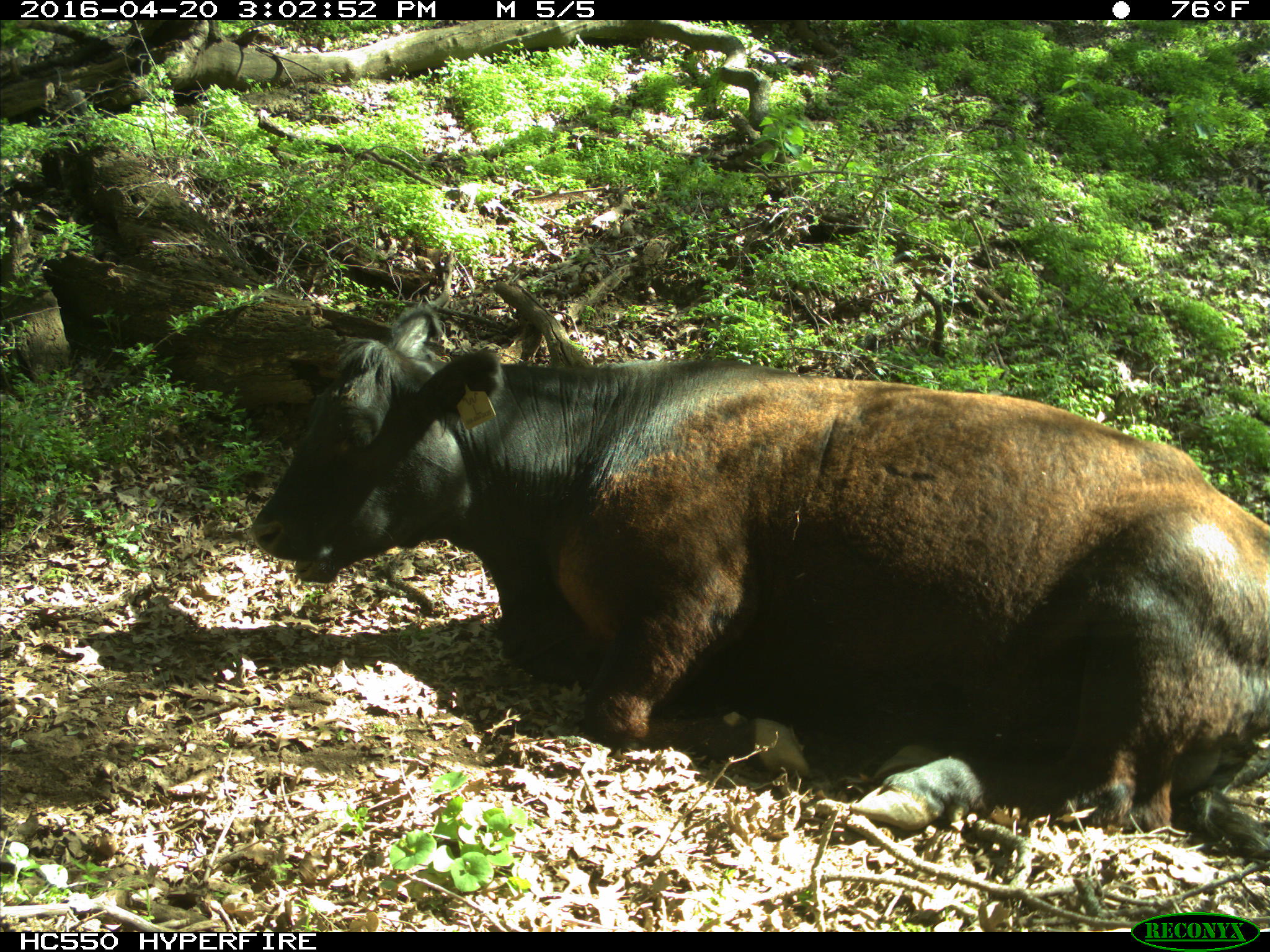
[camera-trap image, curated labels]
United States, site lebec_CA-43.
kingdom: Animalia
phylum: Chordata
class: Mammalia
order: Artiodactyla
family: Bovidae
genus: Bos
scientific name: Bos taurus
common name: domestic cow